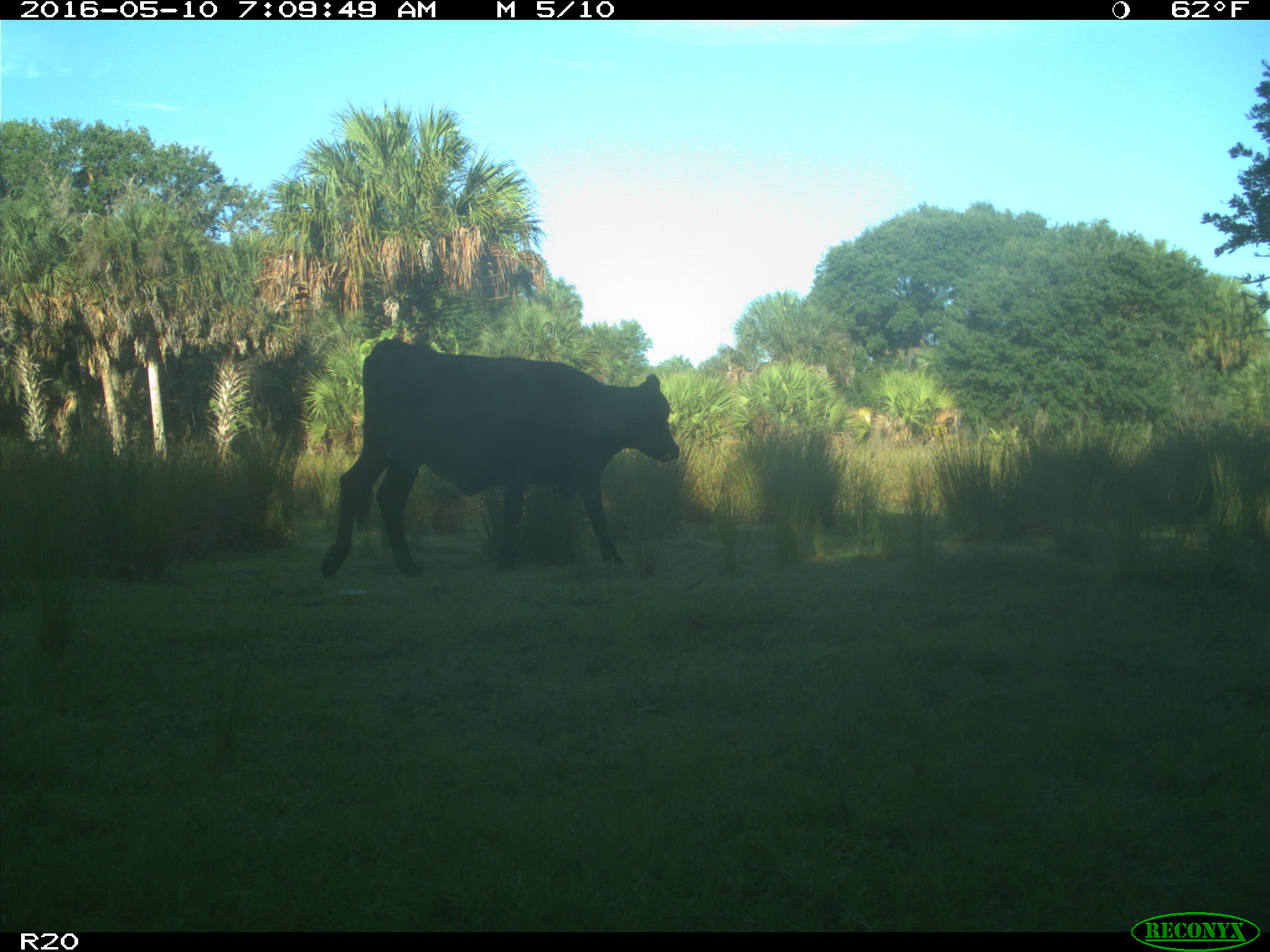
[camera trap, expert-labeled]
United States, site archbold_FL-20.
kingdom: Animalia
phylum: Chordata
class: Mammalia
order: Artiodactyla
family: Bovidae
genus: Bos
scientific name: Bos taurus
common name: domestic cow